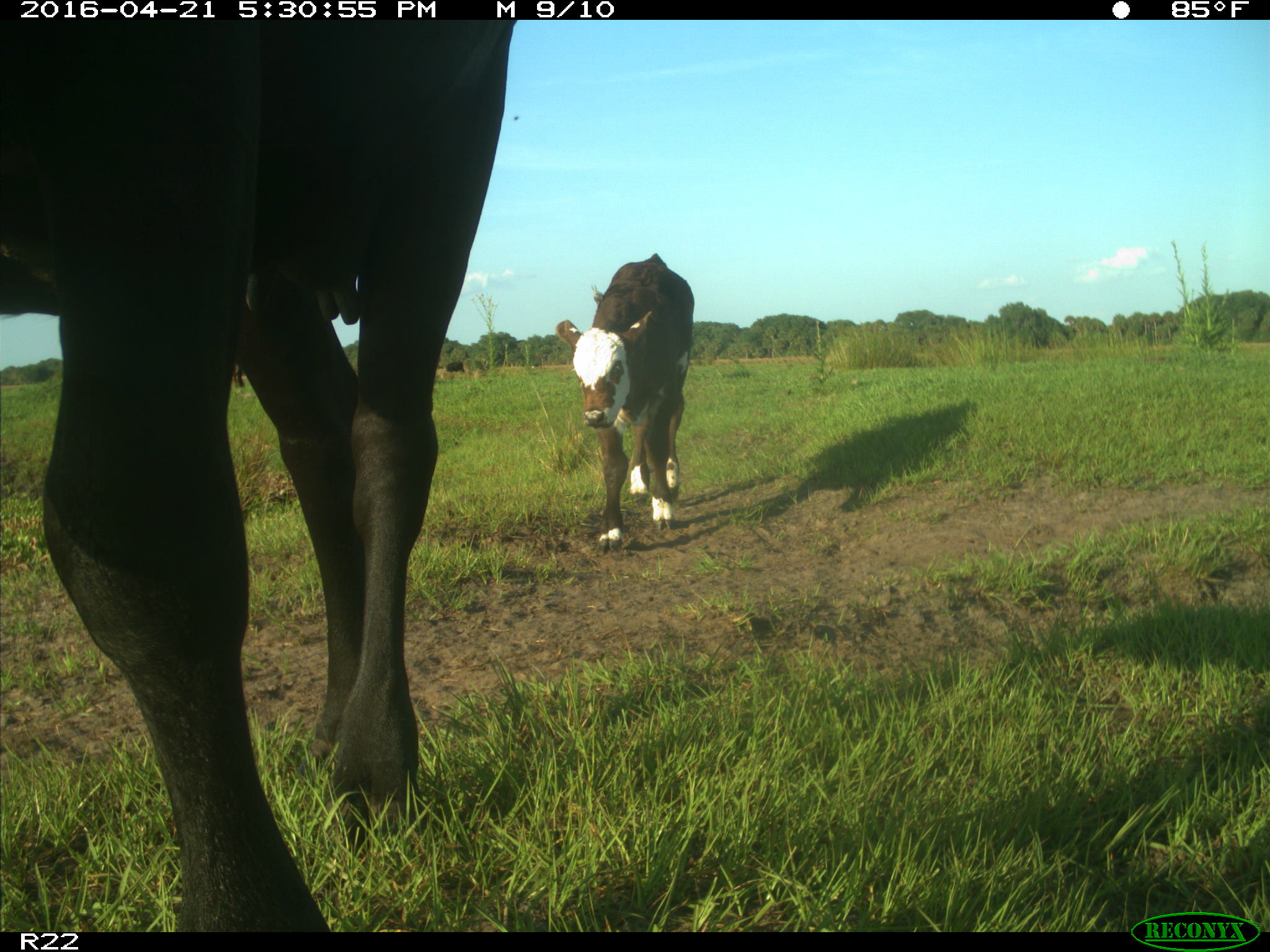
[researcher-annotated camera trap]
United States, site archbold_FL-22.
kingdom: Animalia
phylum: Chordata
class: Mammalia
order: Artiodactyla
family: Bovidae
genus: Bos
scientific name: Bos taurus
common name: domestic cow